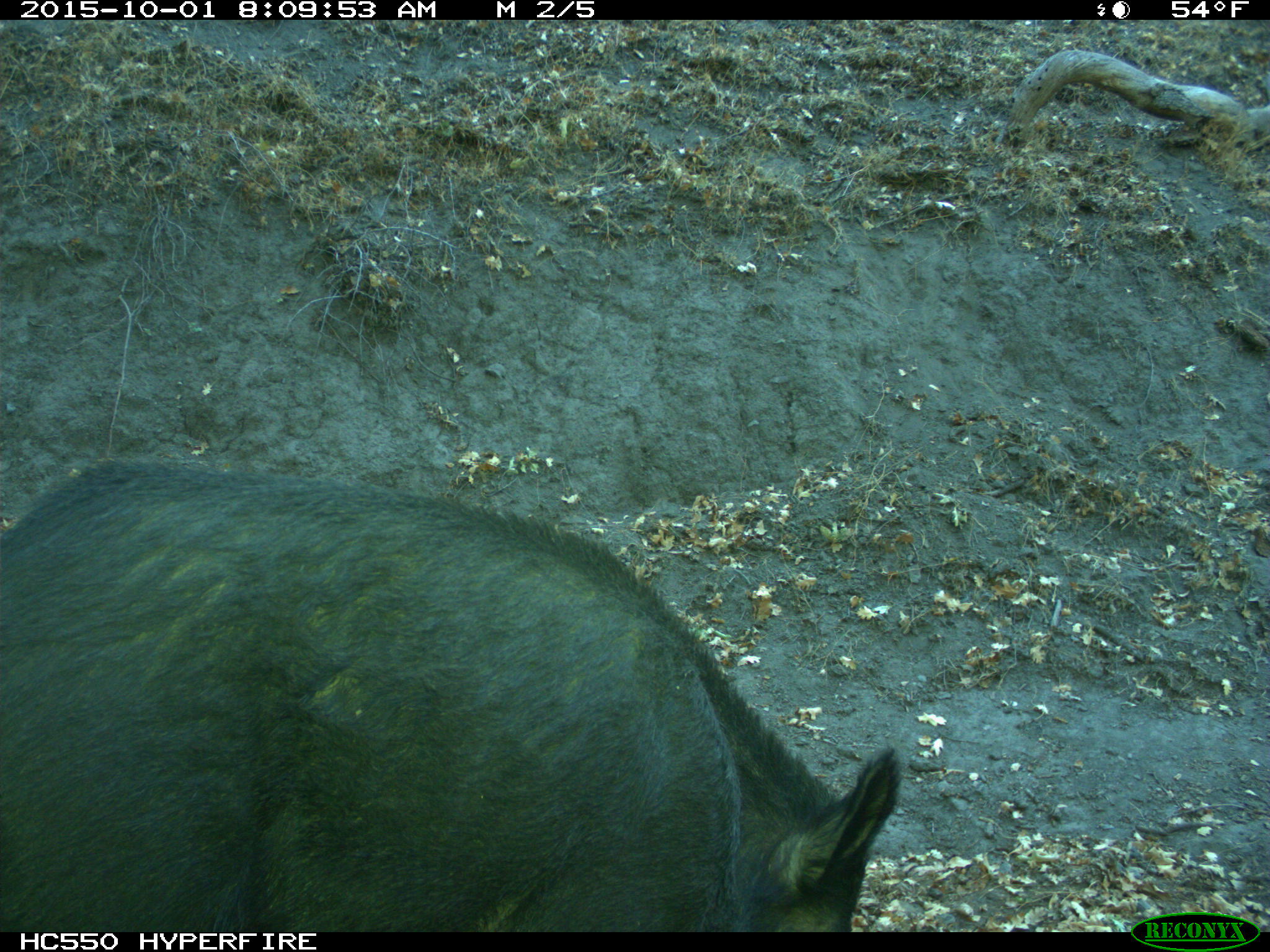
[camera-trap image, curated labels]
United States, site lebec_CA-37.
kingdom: Animalia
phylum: Chordata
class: Mammalia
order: Artiodactyla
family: Suidae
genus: Sus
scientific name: Sus scrofa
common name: wild boar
Sus scrofa (wild boar).